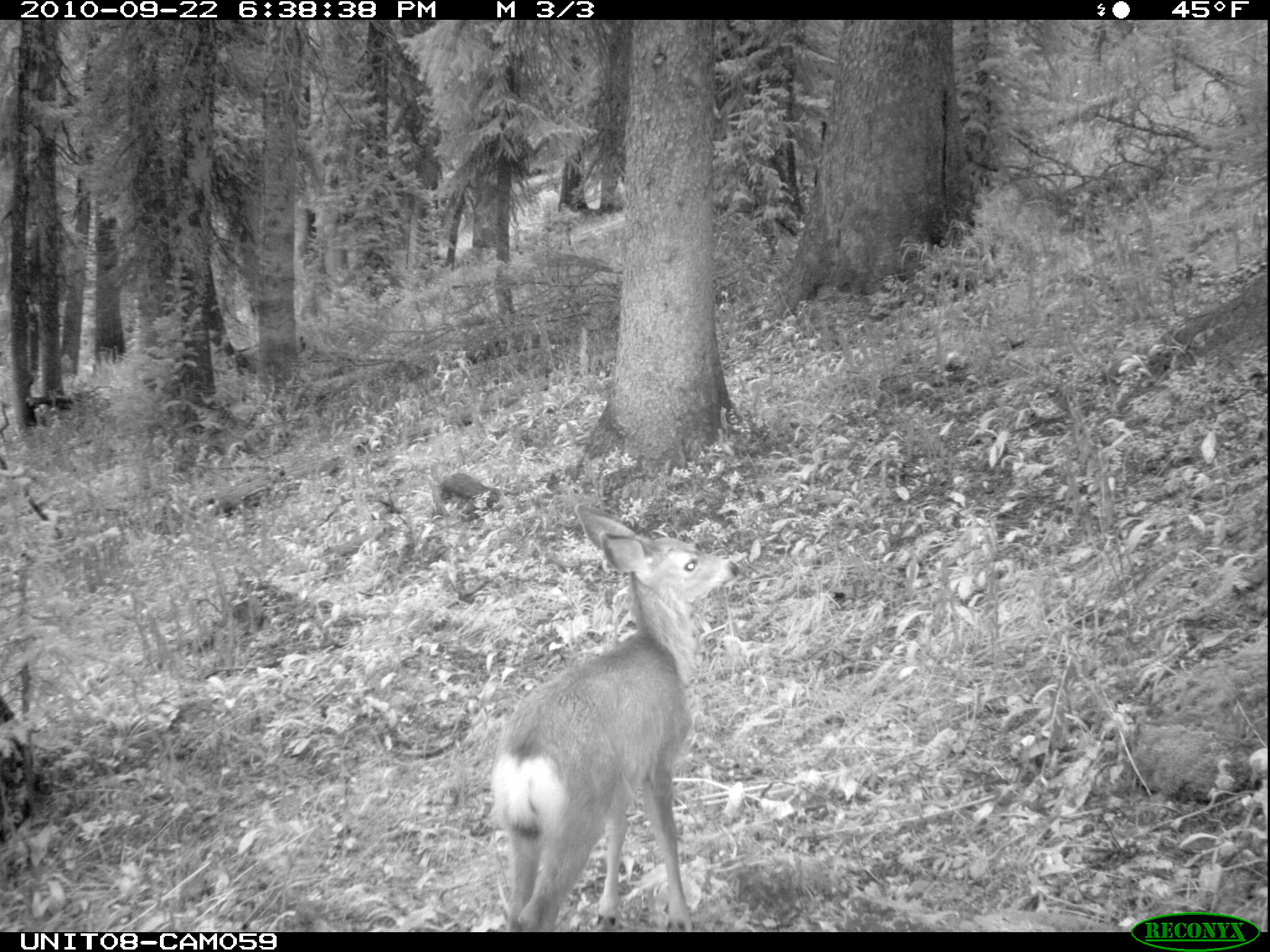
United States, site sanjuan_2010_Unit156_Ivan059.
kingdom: Animalia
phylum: Chordata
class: Mammalia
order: Artiodactyla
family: Cervidae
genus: Odocoileus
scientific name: Odocoileus hemionus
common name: mule deer